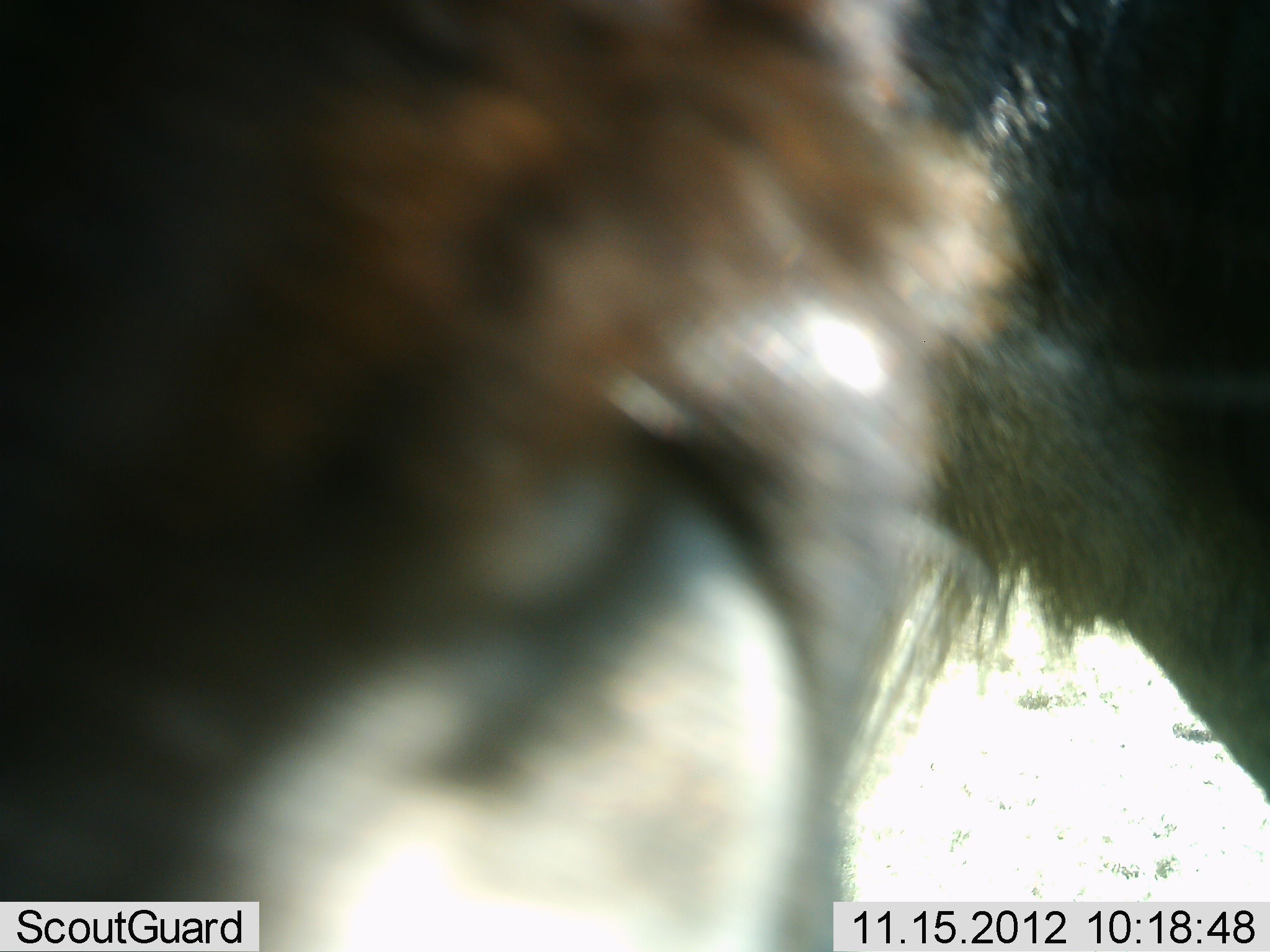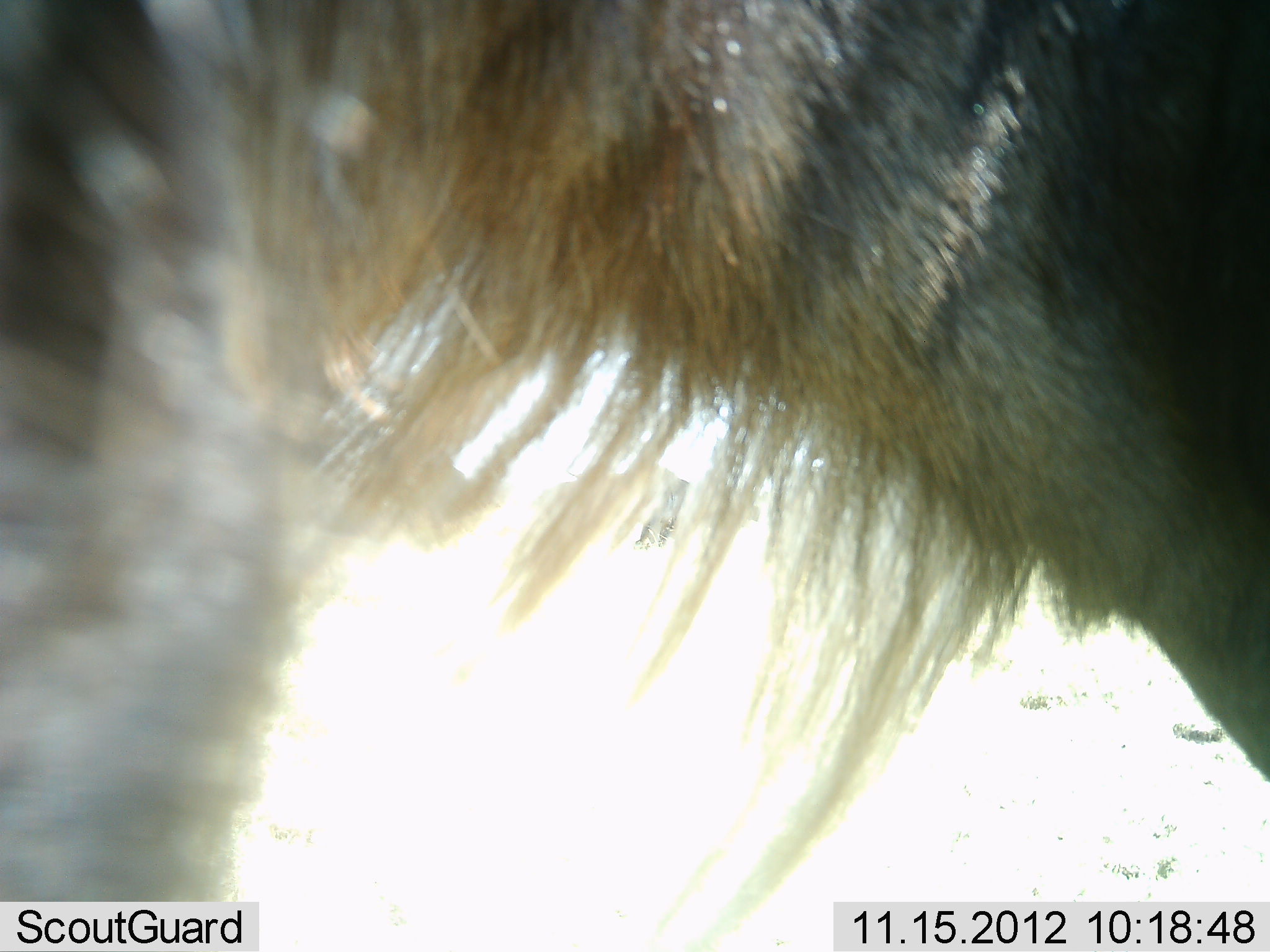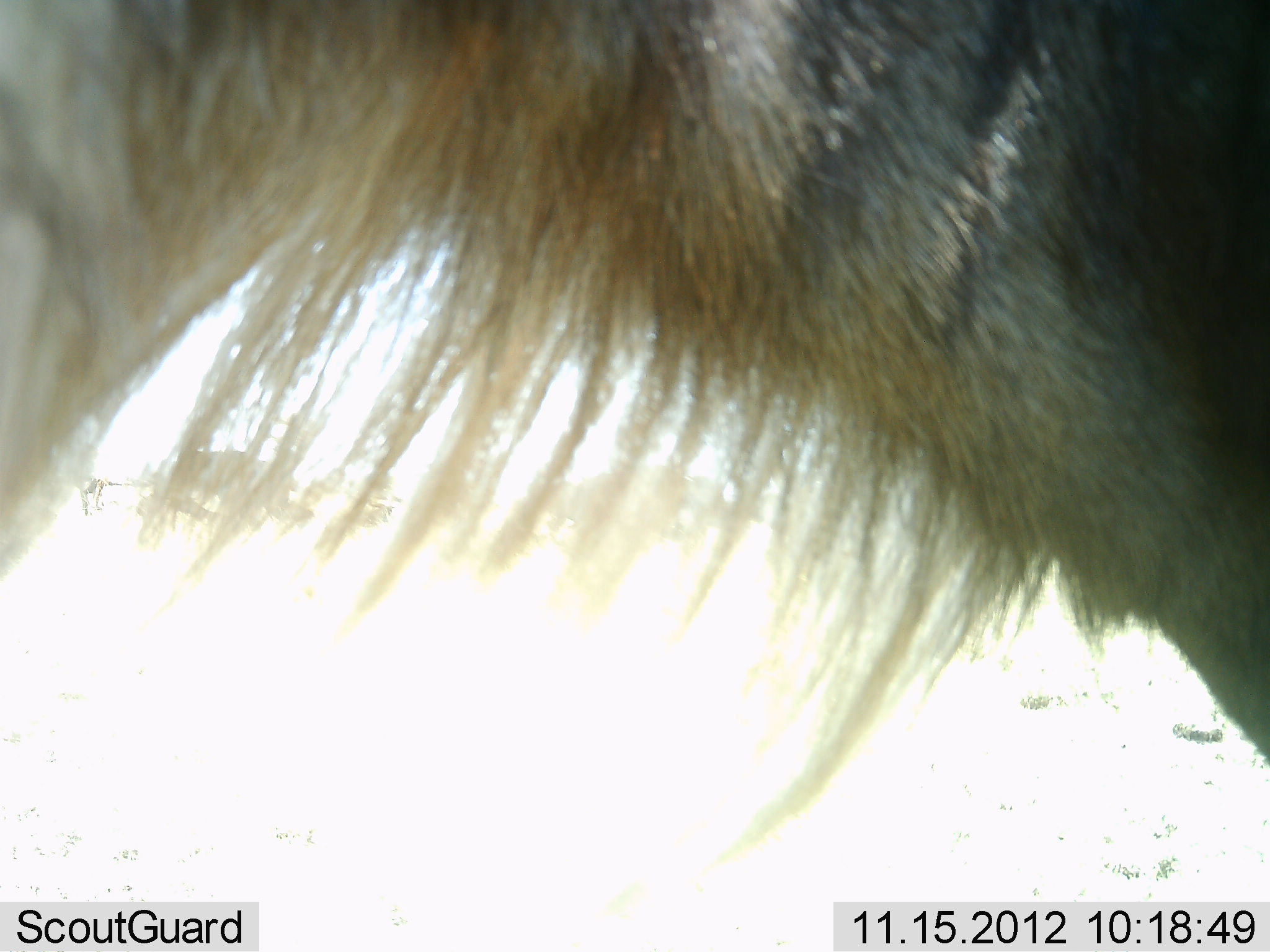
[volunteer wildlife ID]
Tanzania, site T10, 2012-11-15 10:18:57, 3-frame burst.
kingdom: Animalia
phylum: Chordata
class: Mammalia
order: Artiodactyla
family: Bovidae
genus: Connochaetes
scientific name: Connochaetes taurinus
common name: blue wildebeest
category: wildebeest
Wildebeest (blue wildebeest) (Connochaetes taurinus), count 1. Behavior (volunteer vote fractions): standing 90%, resting 0%, moving 0%, interacting 0%. Young present (vote fraction): 0%. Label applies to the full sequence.